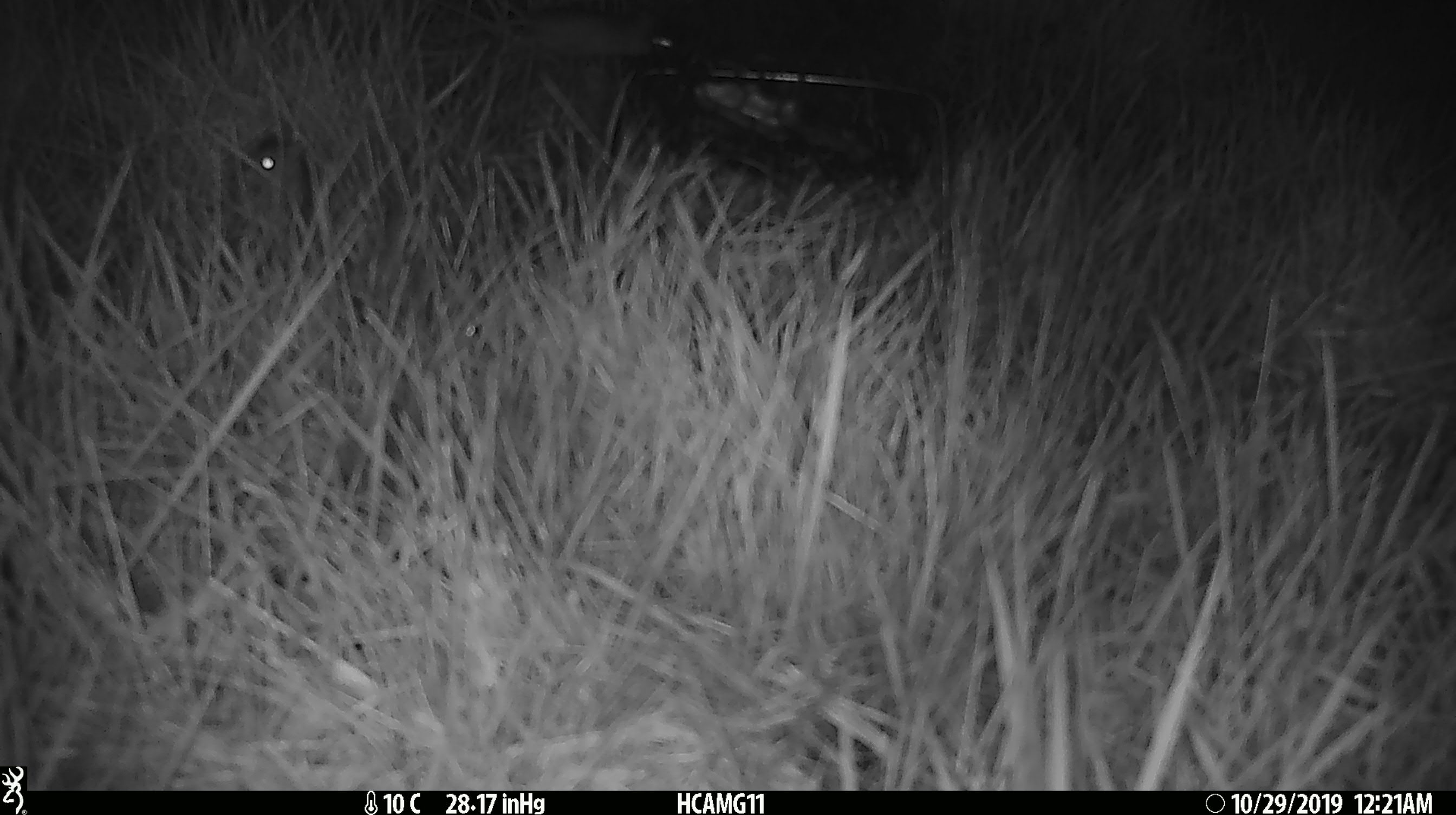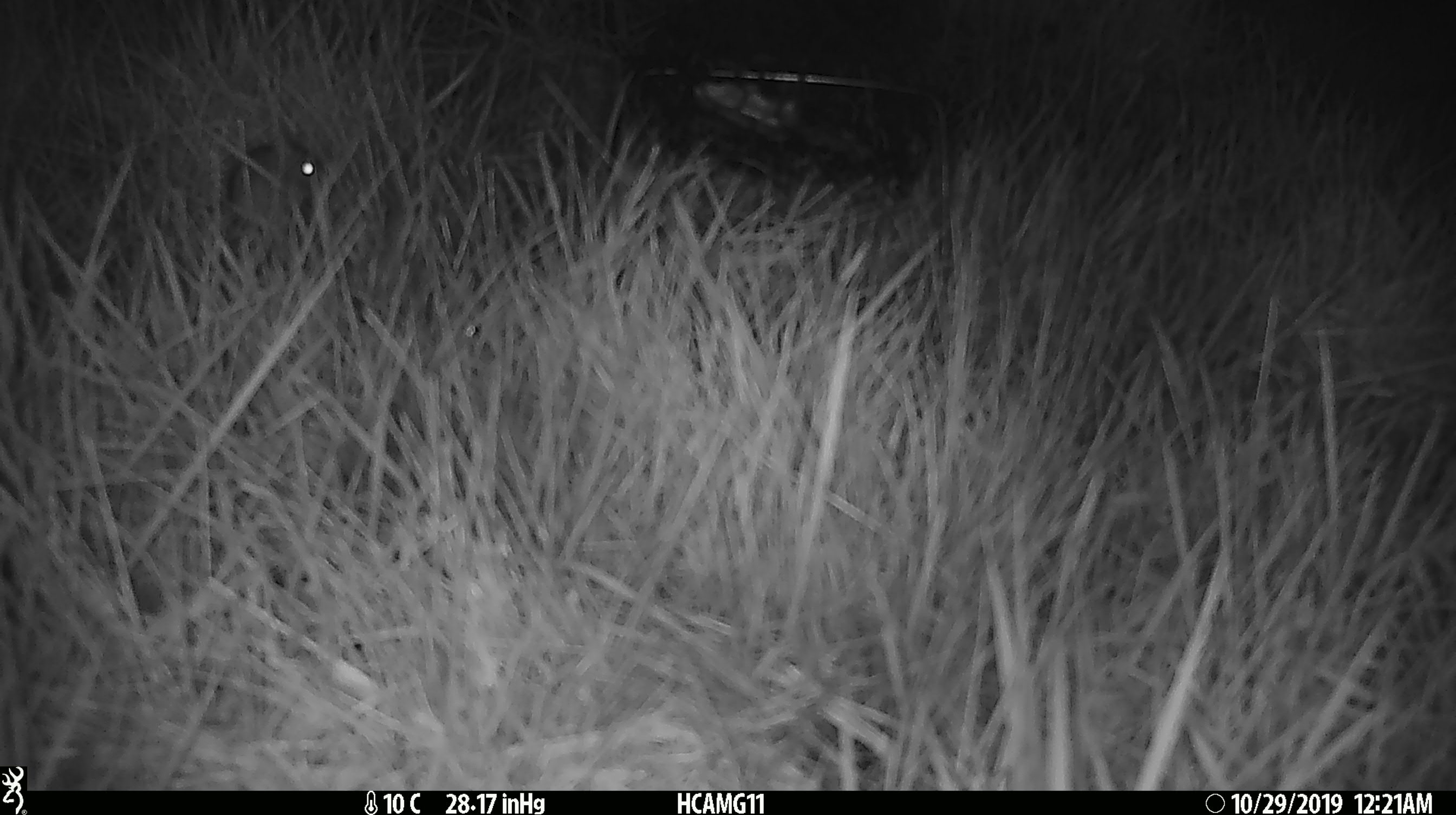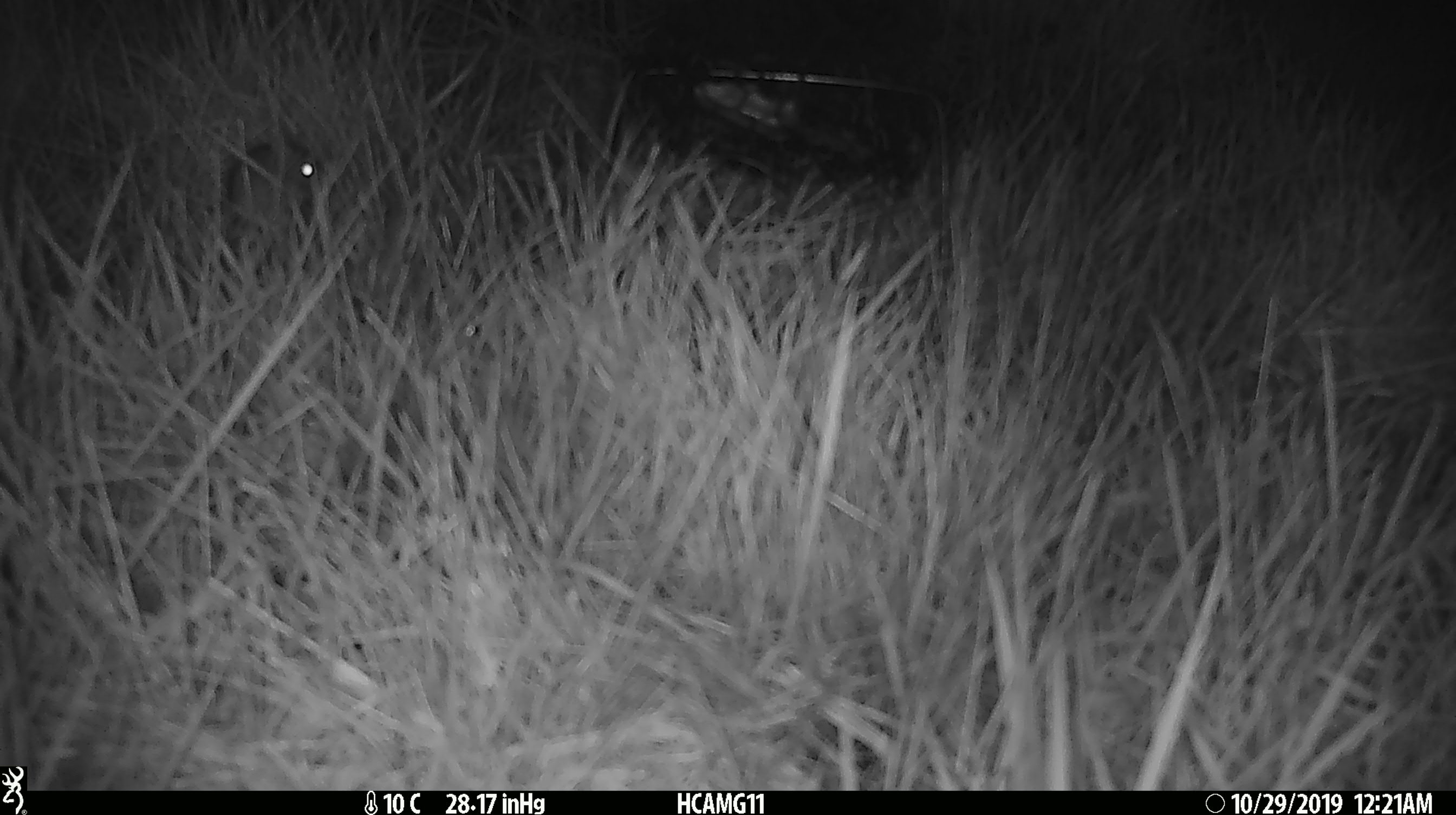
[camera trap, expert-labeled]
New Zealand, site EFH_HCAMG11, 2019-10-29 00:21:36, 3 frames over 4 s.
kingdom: Animalia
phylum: Chordata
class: Mammalia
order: Rodentia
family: Muridae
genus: Mus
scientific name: Mus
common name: mouse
Mouse (Mus).